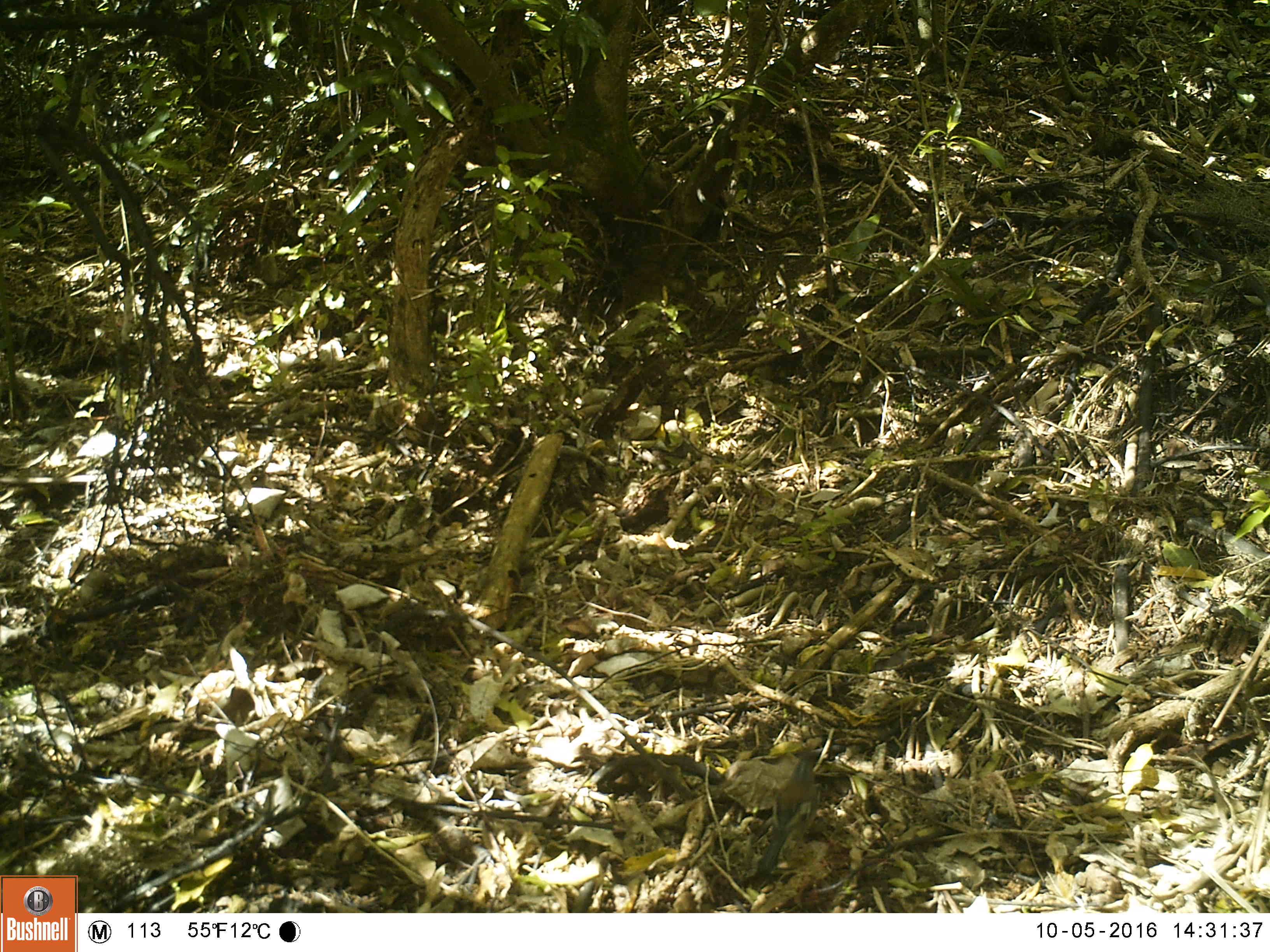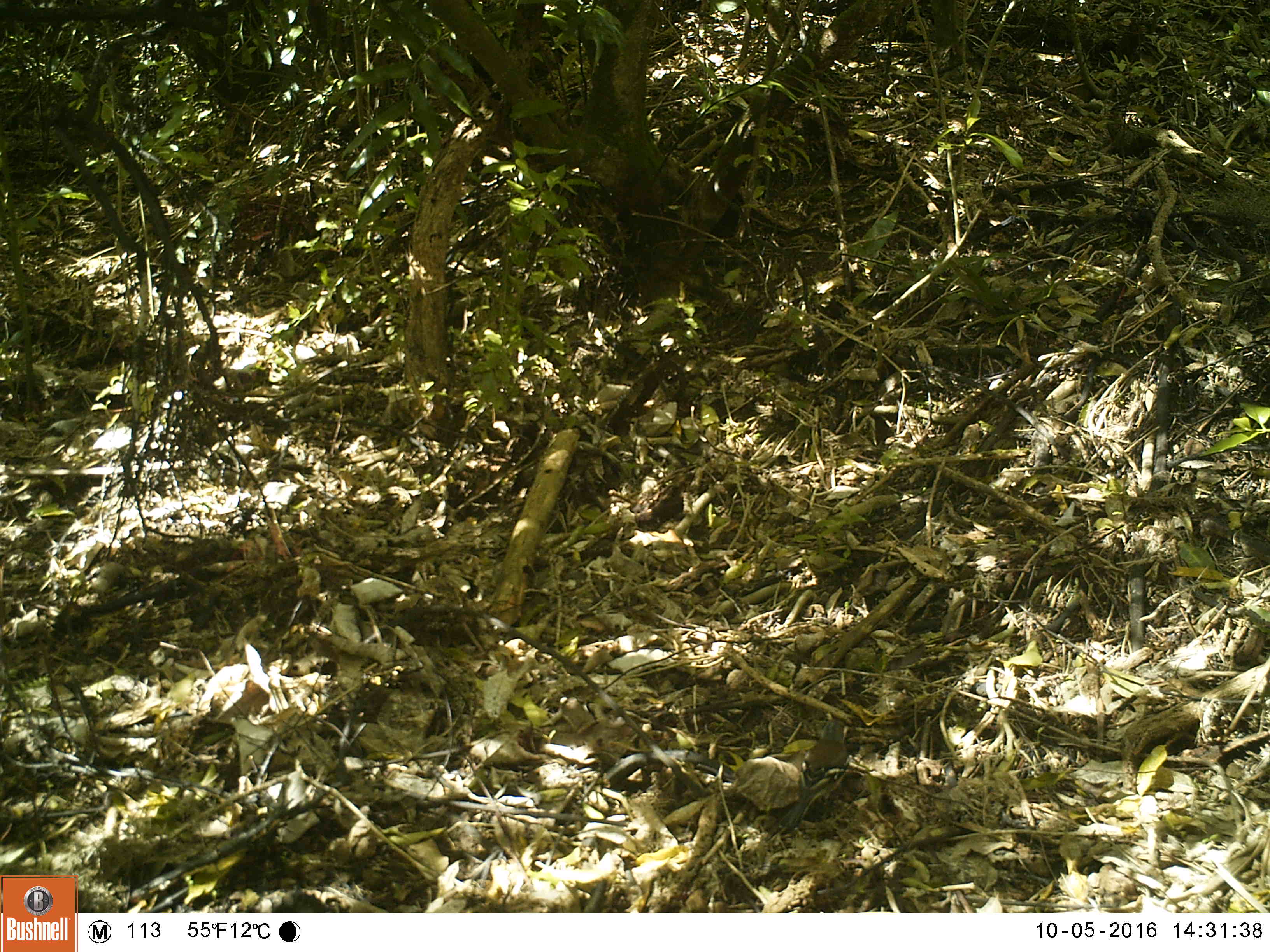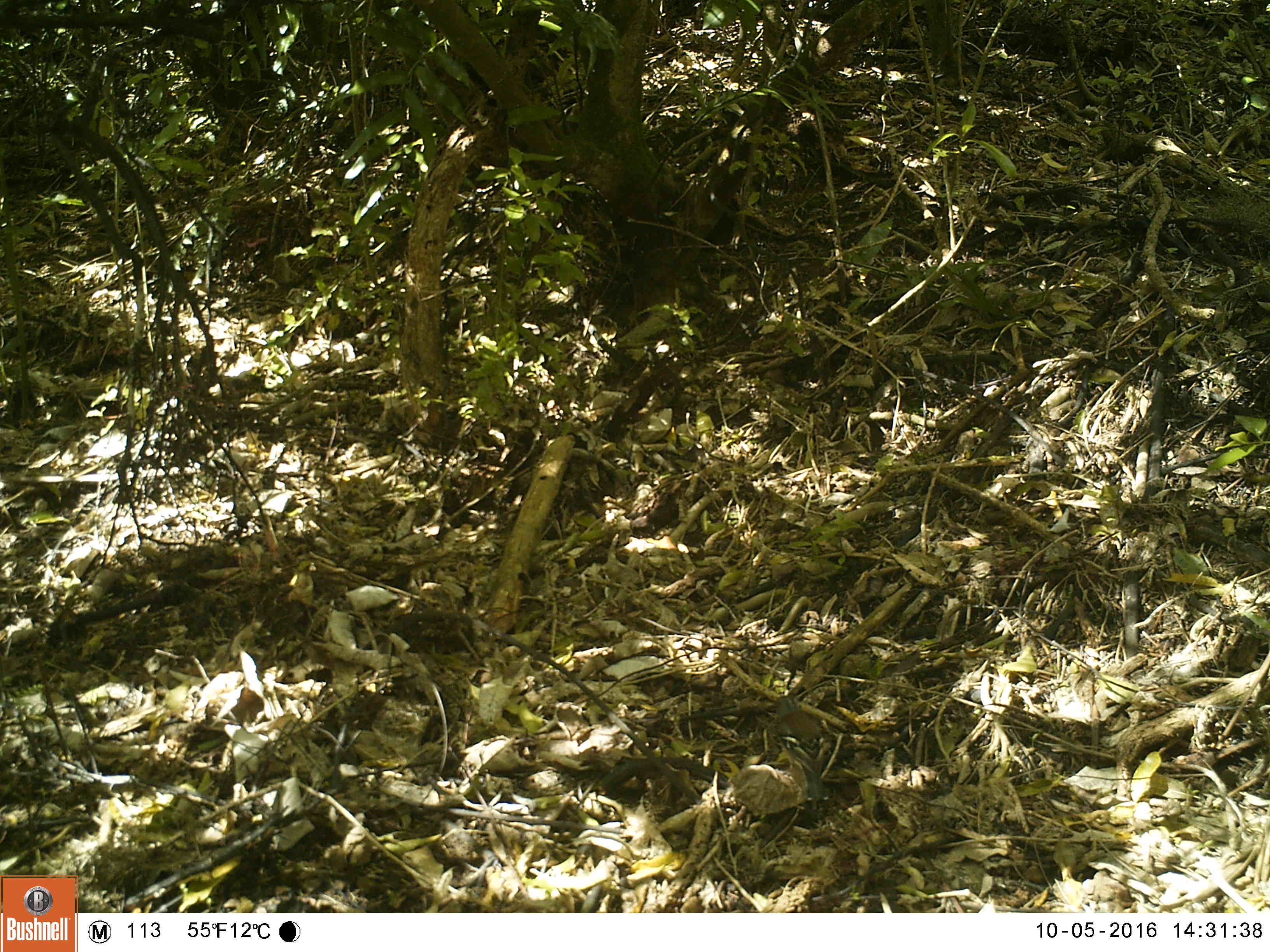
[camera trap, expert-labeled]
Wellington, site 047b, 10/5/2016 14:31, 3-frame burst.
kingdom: Animalia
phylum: Chordata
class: Aves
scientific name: Aves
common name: bird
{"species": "bird (Aves)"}